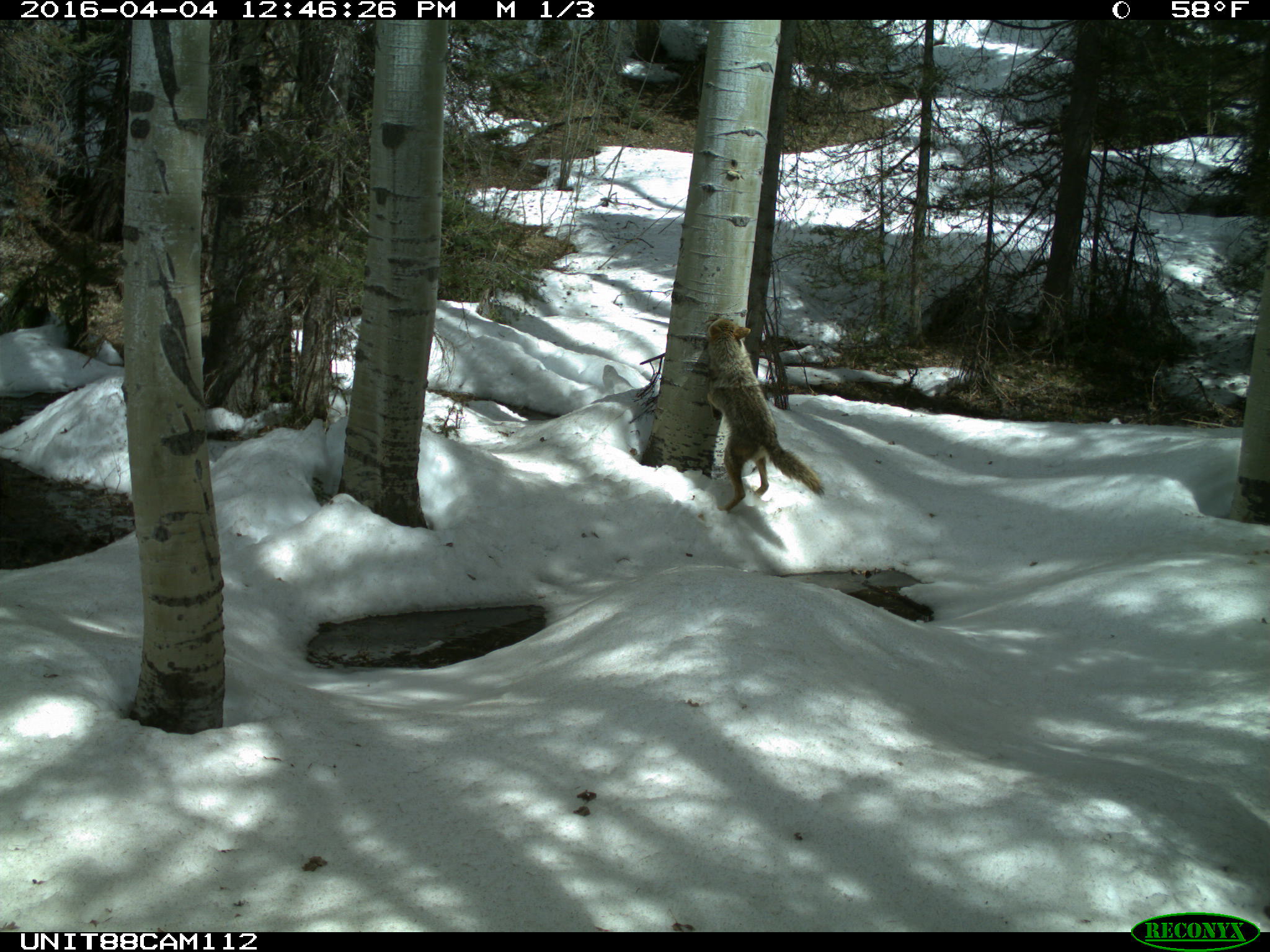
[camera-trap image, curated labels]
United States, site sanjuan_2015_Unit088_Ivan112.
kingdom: Animalia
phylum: Chordata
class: Mammalia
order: Carnivora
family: Canidae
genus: Canis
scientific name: Canis latrans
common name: coyote